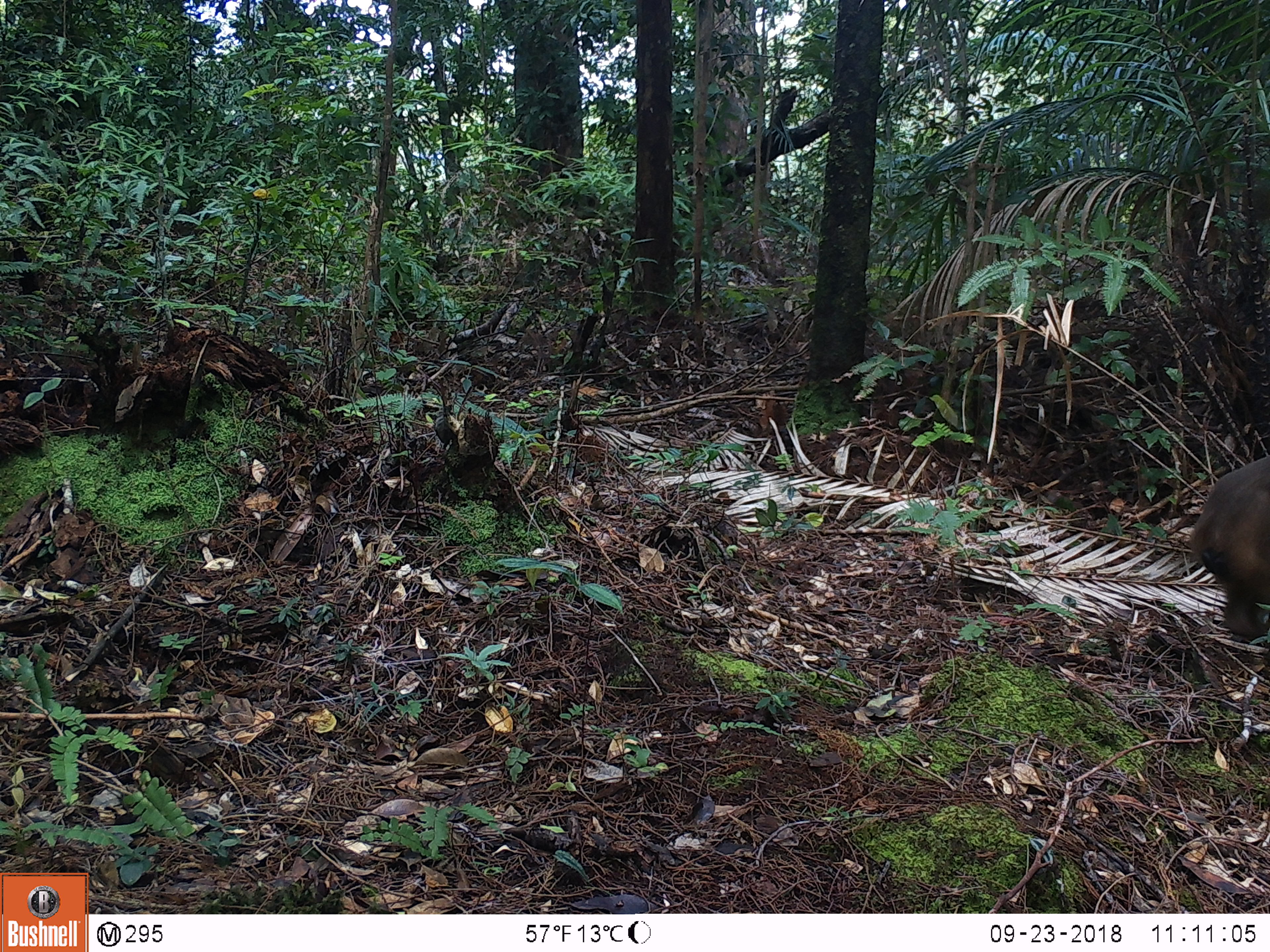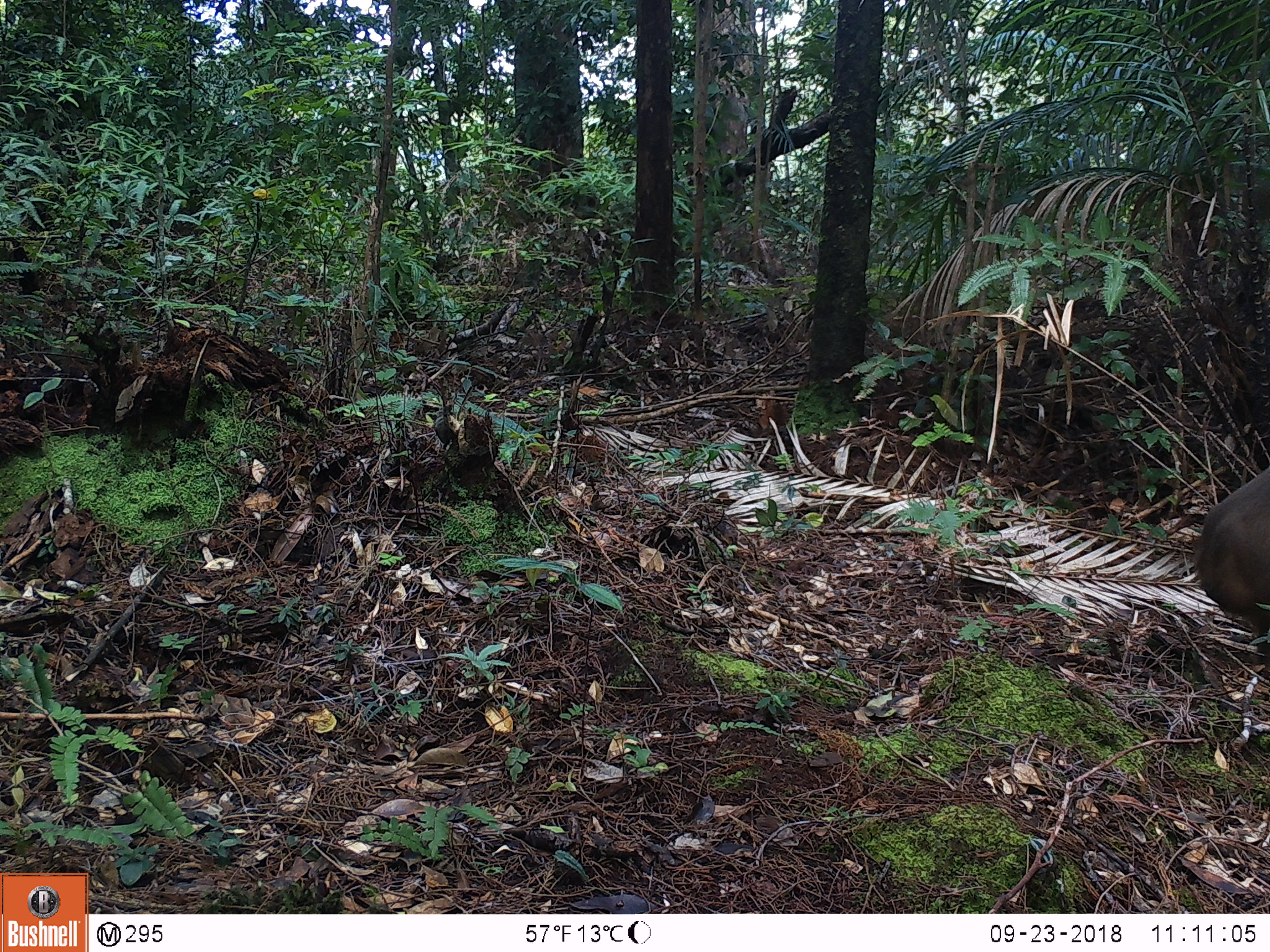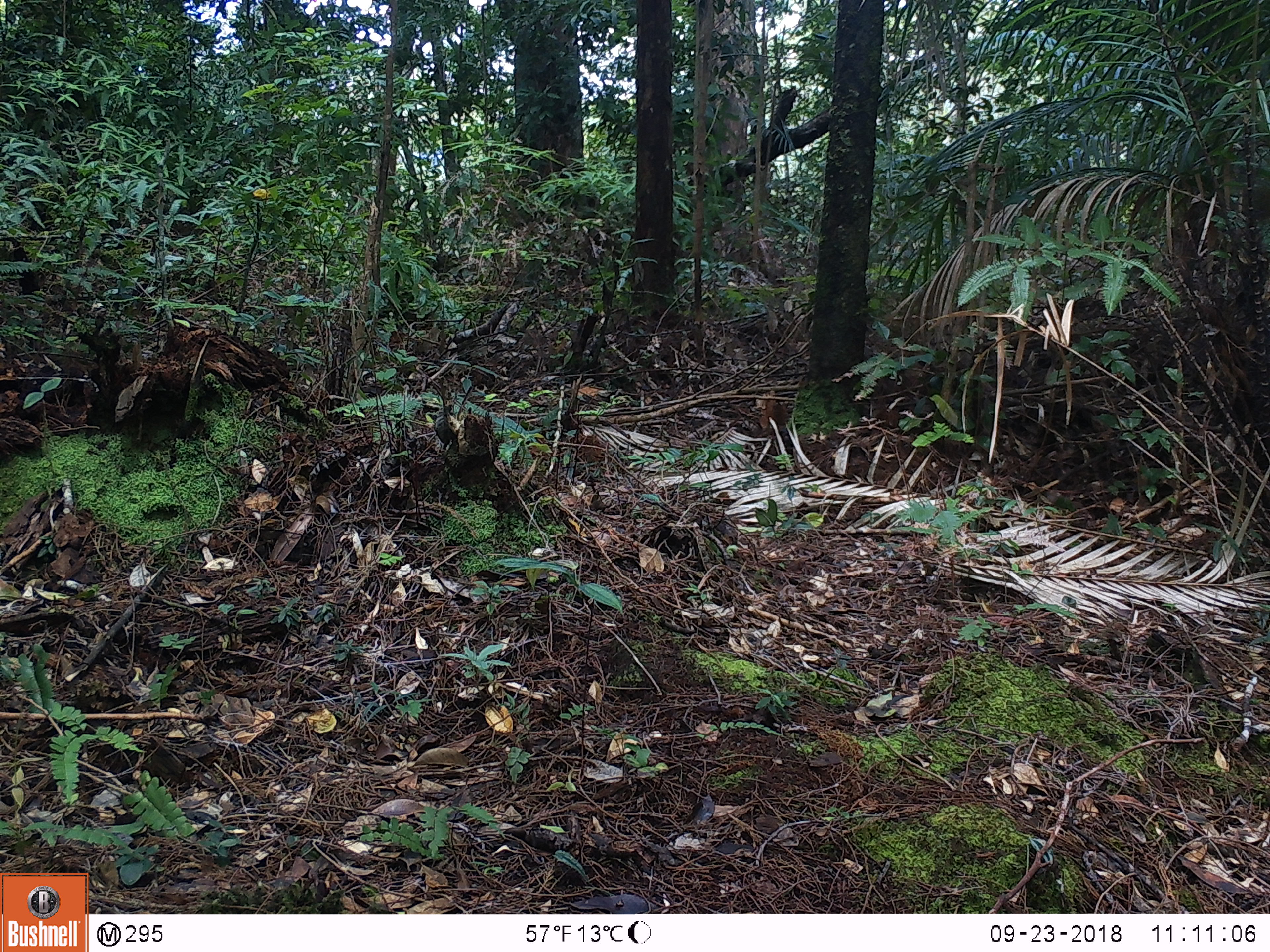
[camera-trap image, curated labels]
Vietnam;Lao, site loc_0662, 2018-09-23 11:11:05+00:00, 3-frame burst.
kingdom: Animalia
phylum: Chordata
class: Mammalia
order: Primates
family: Cercopithecidae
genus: Macaca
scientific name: Macaca arctoides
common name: stump-tailed macaque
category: stump tailed macaque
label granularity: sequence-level